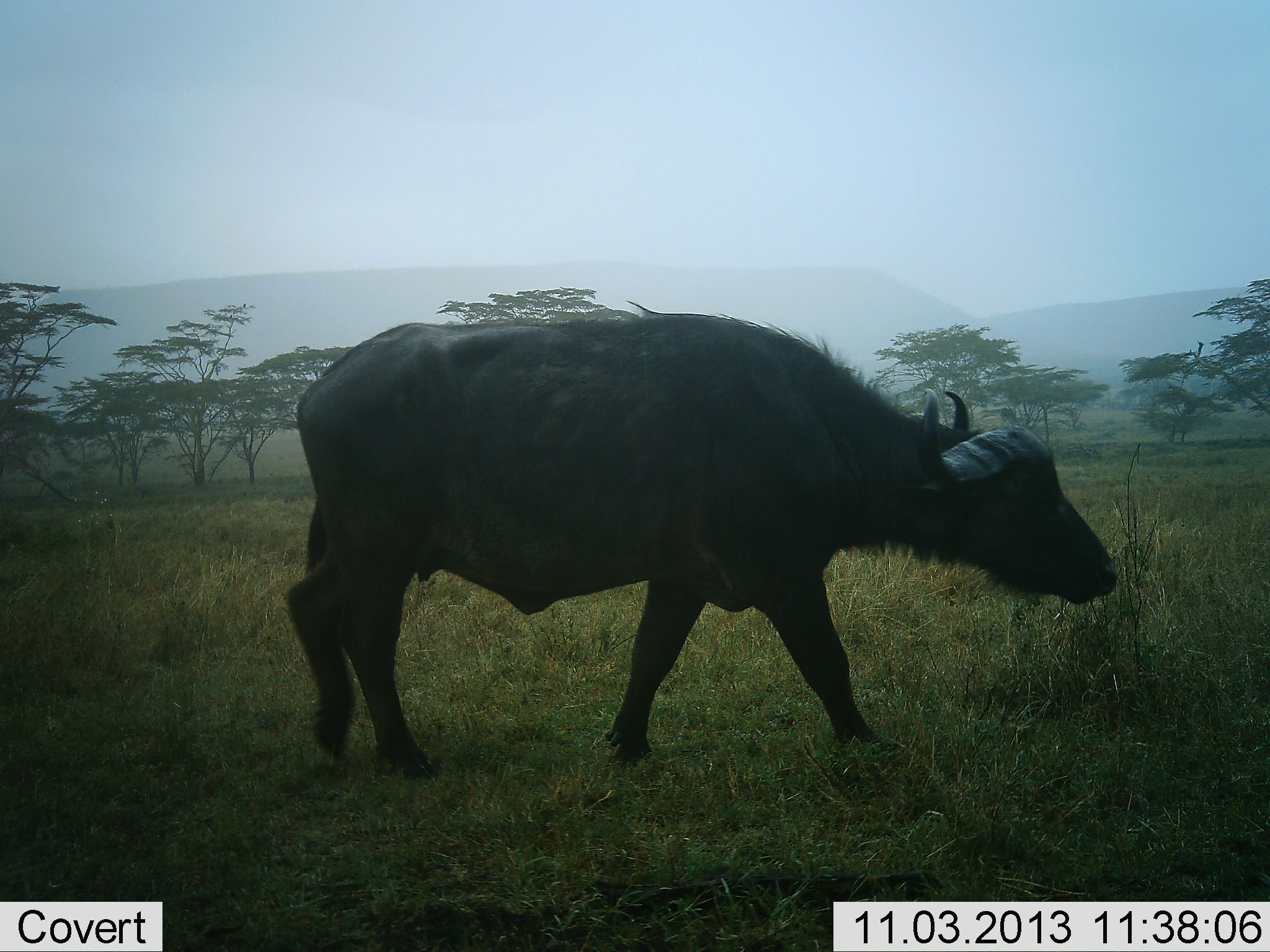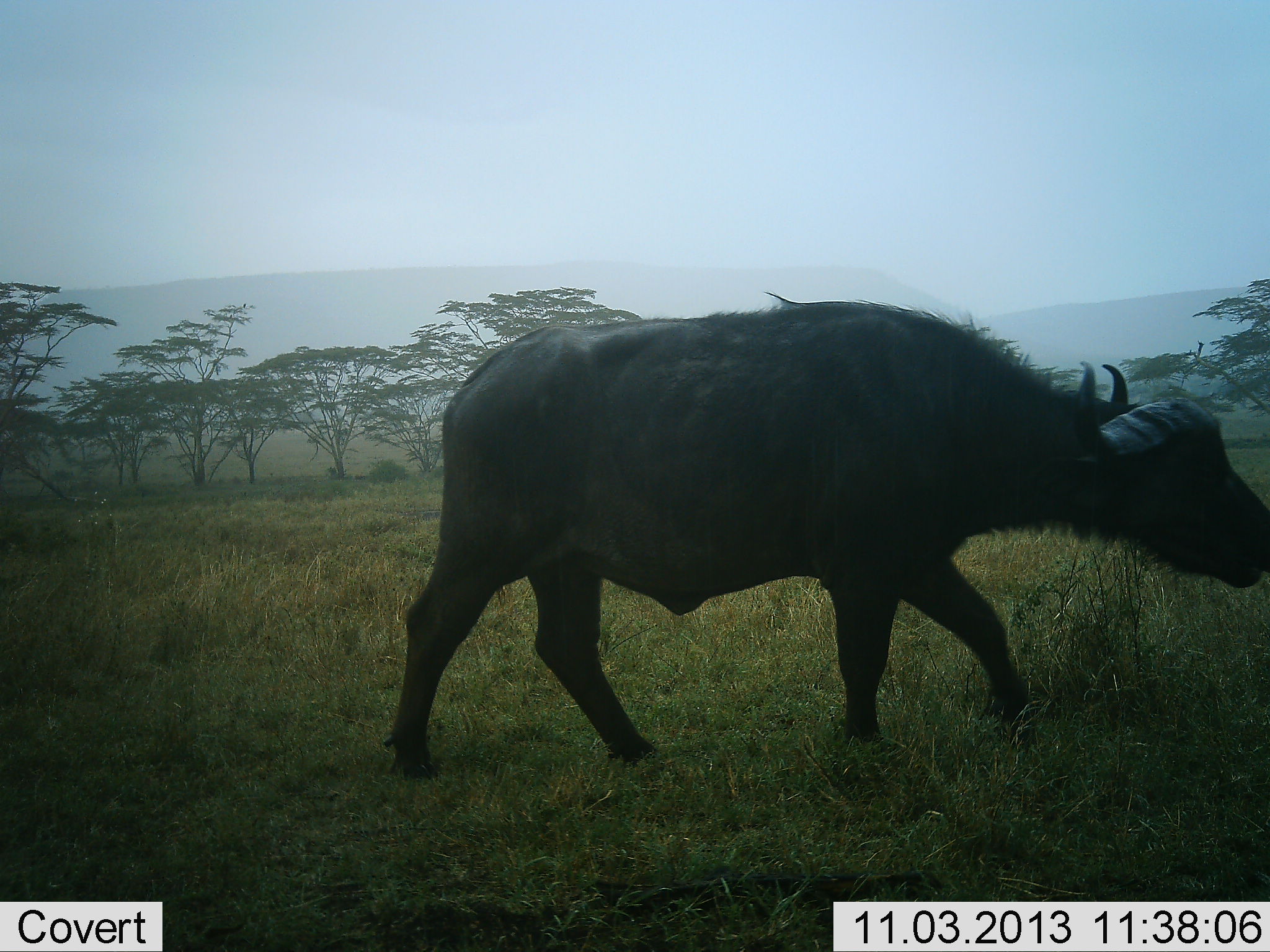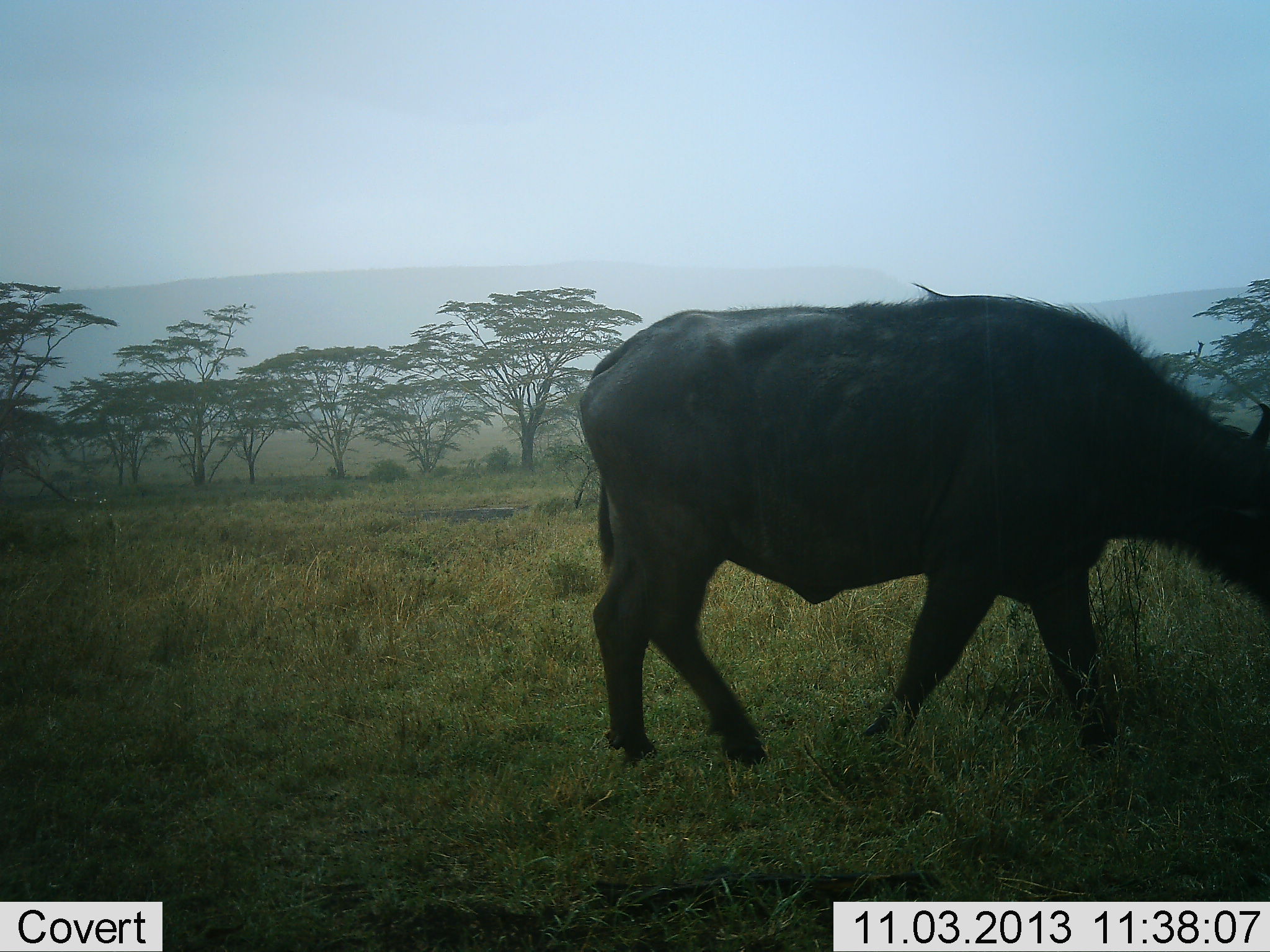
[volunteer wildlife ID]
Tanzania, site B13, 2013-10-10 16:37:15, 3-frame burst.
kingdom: Animalia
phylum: Chordata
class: Mammalia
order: Artiodactyla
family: Bovidae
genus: Syncerus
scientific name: Syncerus caffer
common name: cape buffalo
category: buffalo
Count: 1.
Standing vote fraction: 0%.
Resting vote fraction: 0%.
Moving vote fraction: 100%.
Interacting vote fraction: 0%.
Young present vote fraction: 0%.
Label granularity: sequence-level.